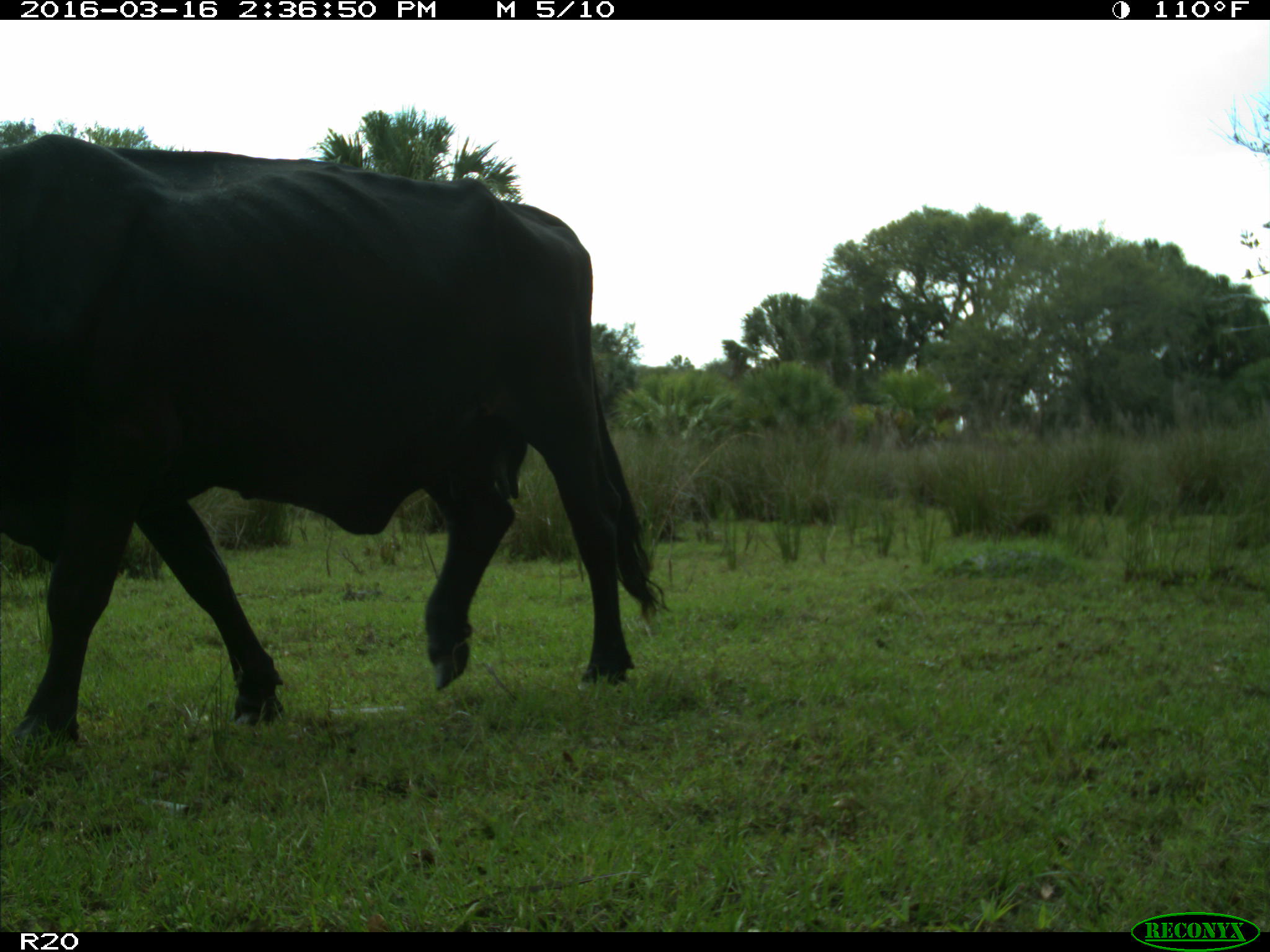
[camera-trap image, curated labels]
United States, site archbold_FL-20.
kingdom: Animalia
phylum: Chordata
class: Mammalia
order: Artiodactyla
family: Bovidae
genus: Bos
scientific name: Bos taurus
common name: domestic cow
Bos taurus (domestic cow).